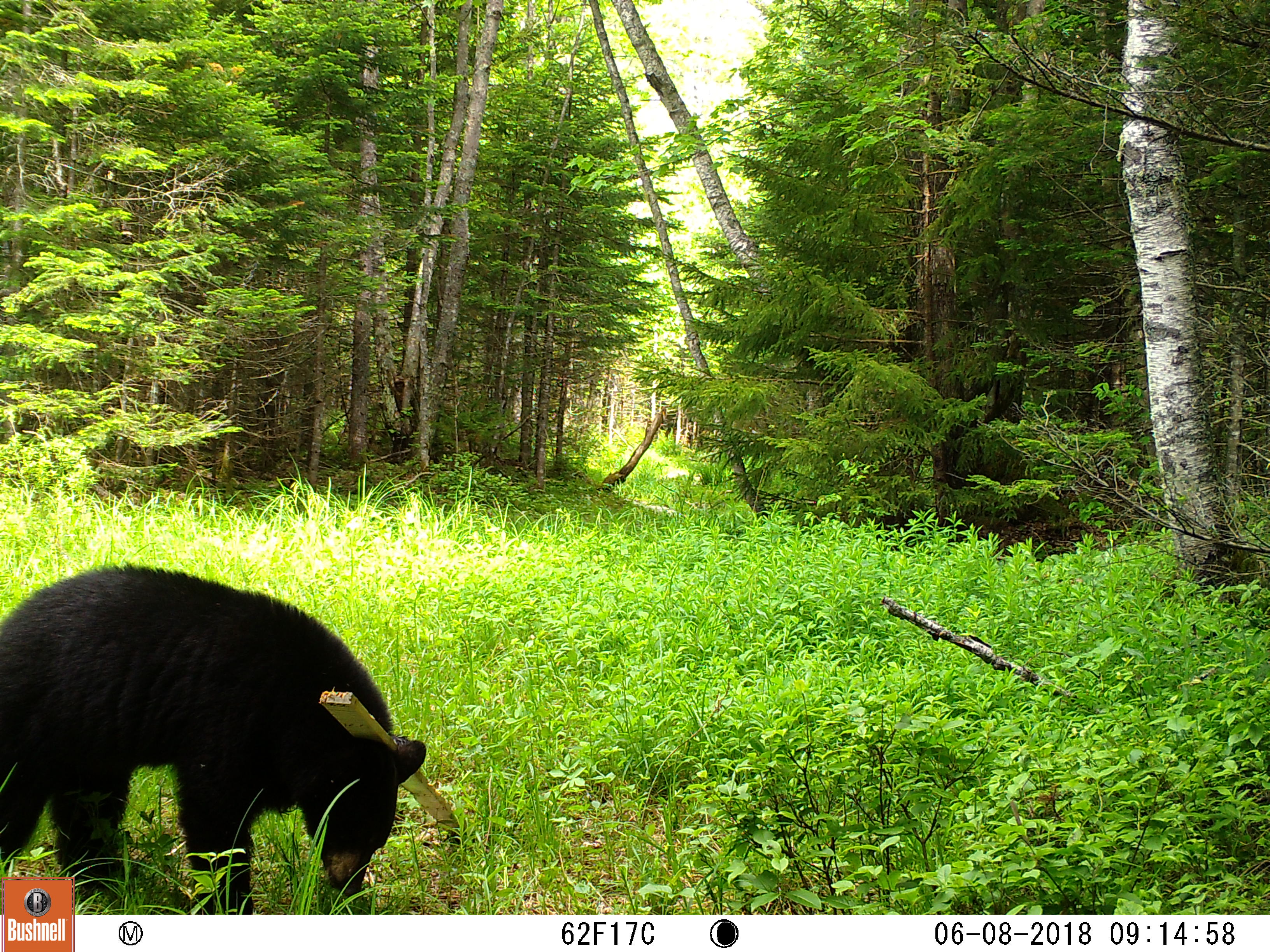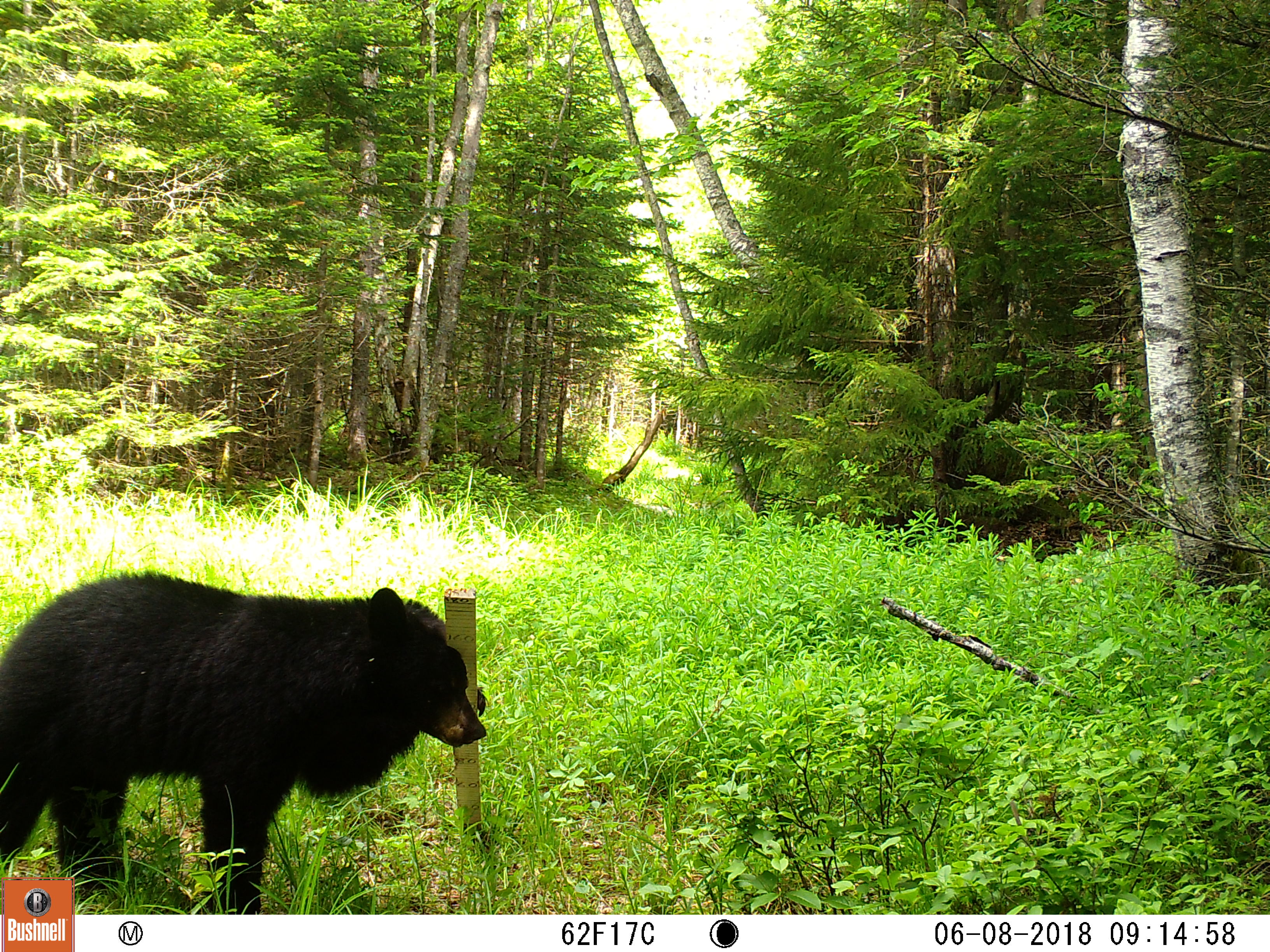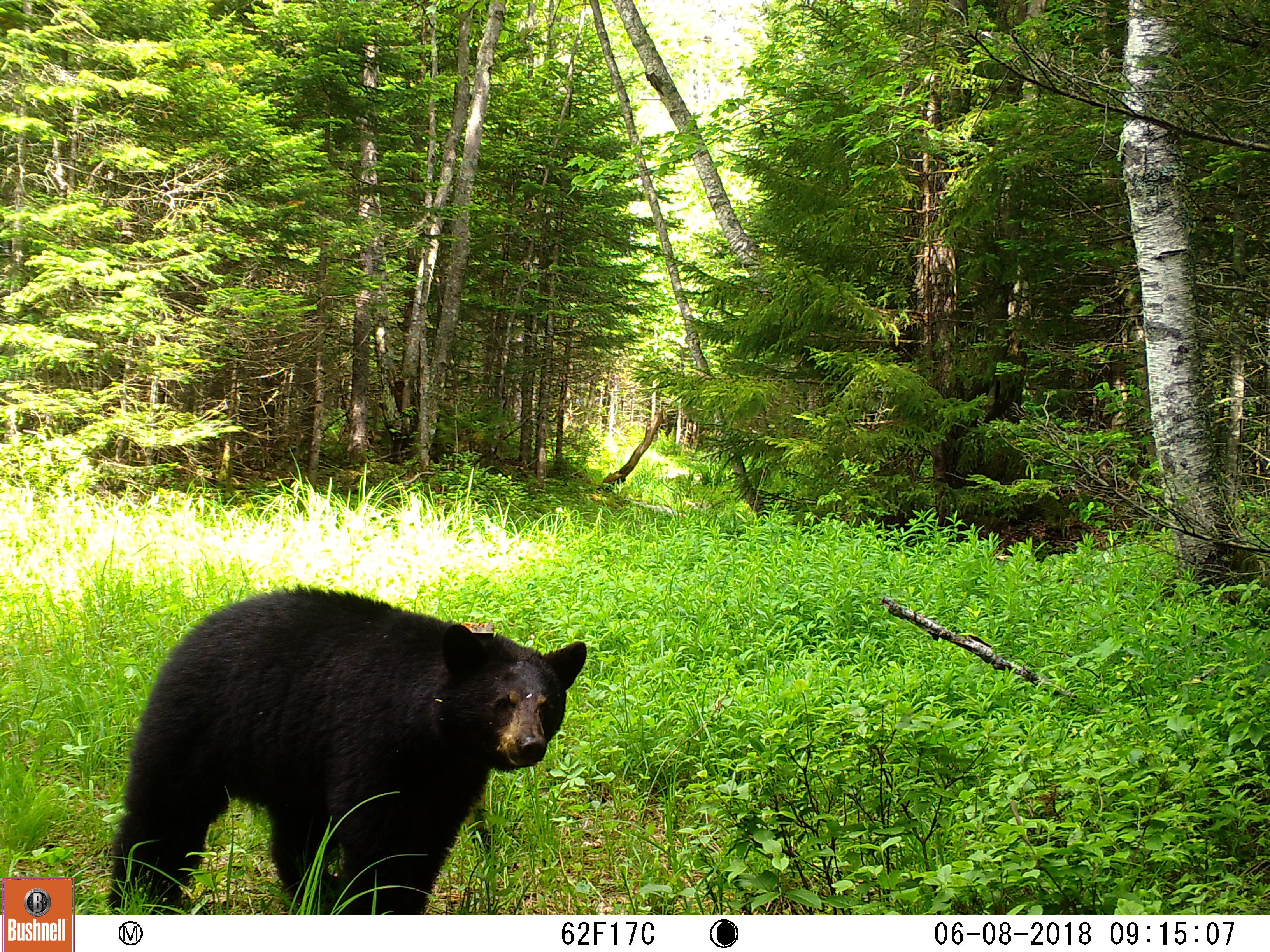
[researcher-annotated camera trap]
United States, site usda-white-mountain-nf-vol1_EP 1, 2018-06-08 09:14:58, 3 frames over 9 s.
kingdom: Animalia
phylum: Chordata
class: Mammalia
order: Carnivora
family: Ursidae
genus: Ursus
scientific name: Ursus americanus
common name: black bear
Black bear (Ursus americanus).